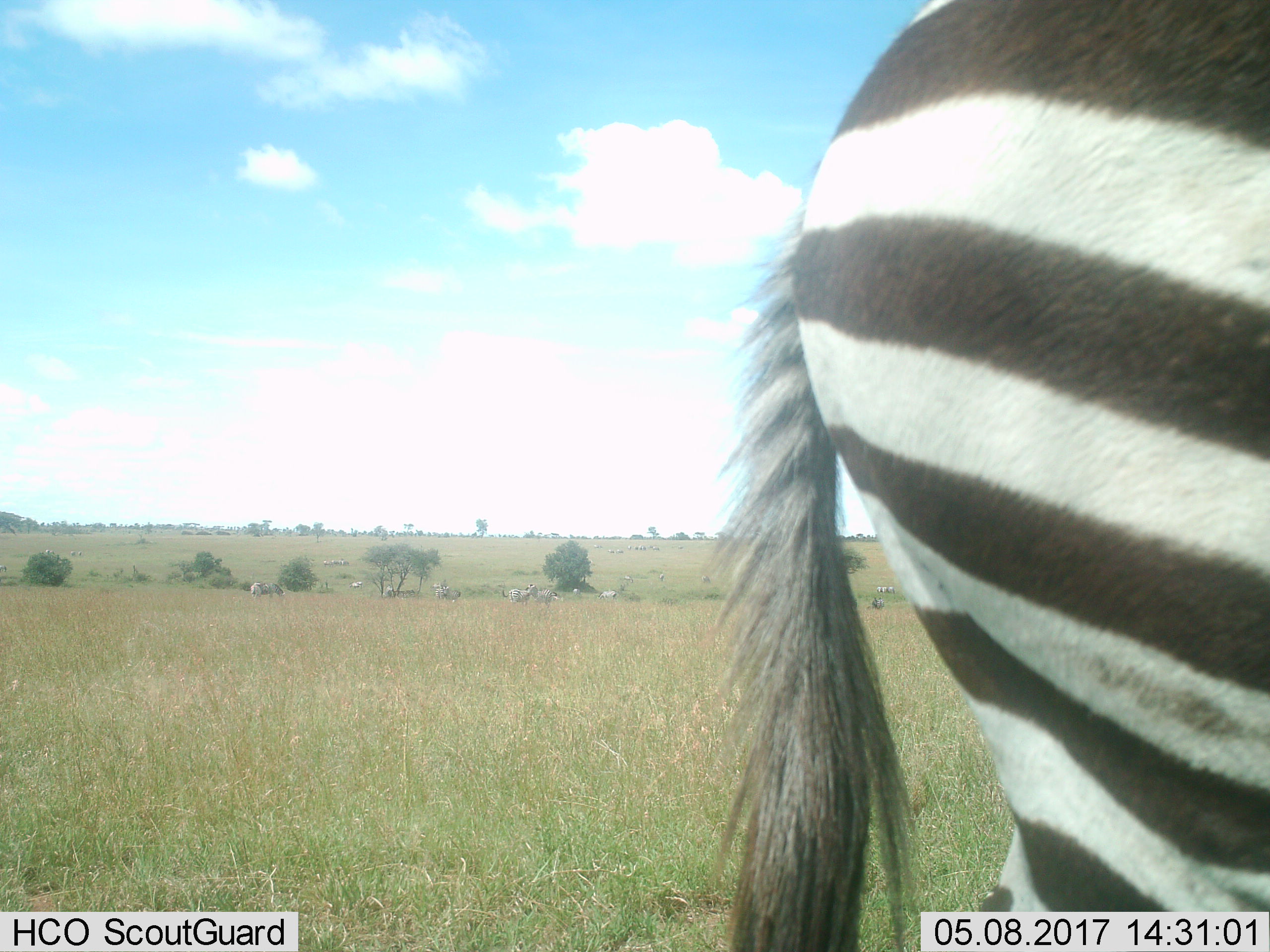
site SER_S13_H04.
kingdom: Animalia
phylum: Chordata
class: Mammalia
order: Perissodactyla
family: Equidae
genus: Equus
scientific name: Equus quagga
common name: plains zebra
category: zebraplains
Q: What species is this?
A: Zebraplains (plains zebra) (Equus quagga).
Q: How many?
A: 11-50.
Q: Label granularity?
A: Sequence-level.